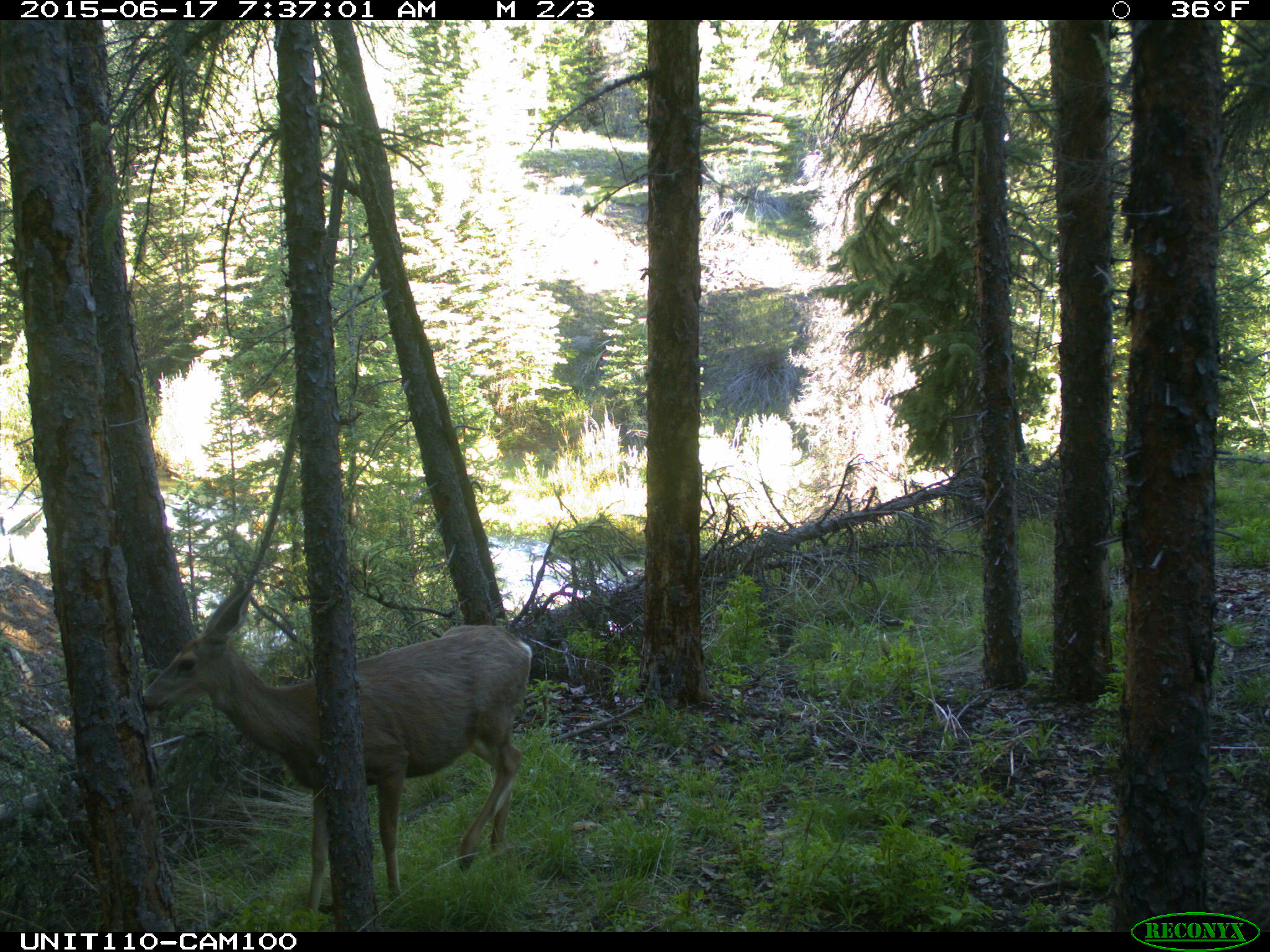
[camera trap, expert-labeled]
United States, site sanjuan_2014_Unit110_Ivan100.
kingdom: Animalia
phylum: Chordata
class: Mammalia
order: Artiodactyla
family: Cervidae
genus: Odocoileus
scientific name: Odocoileus hemionus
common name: mule deer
Odocoileus hemionus (mule deer).